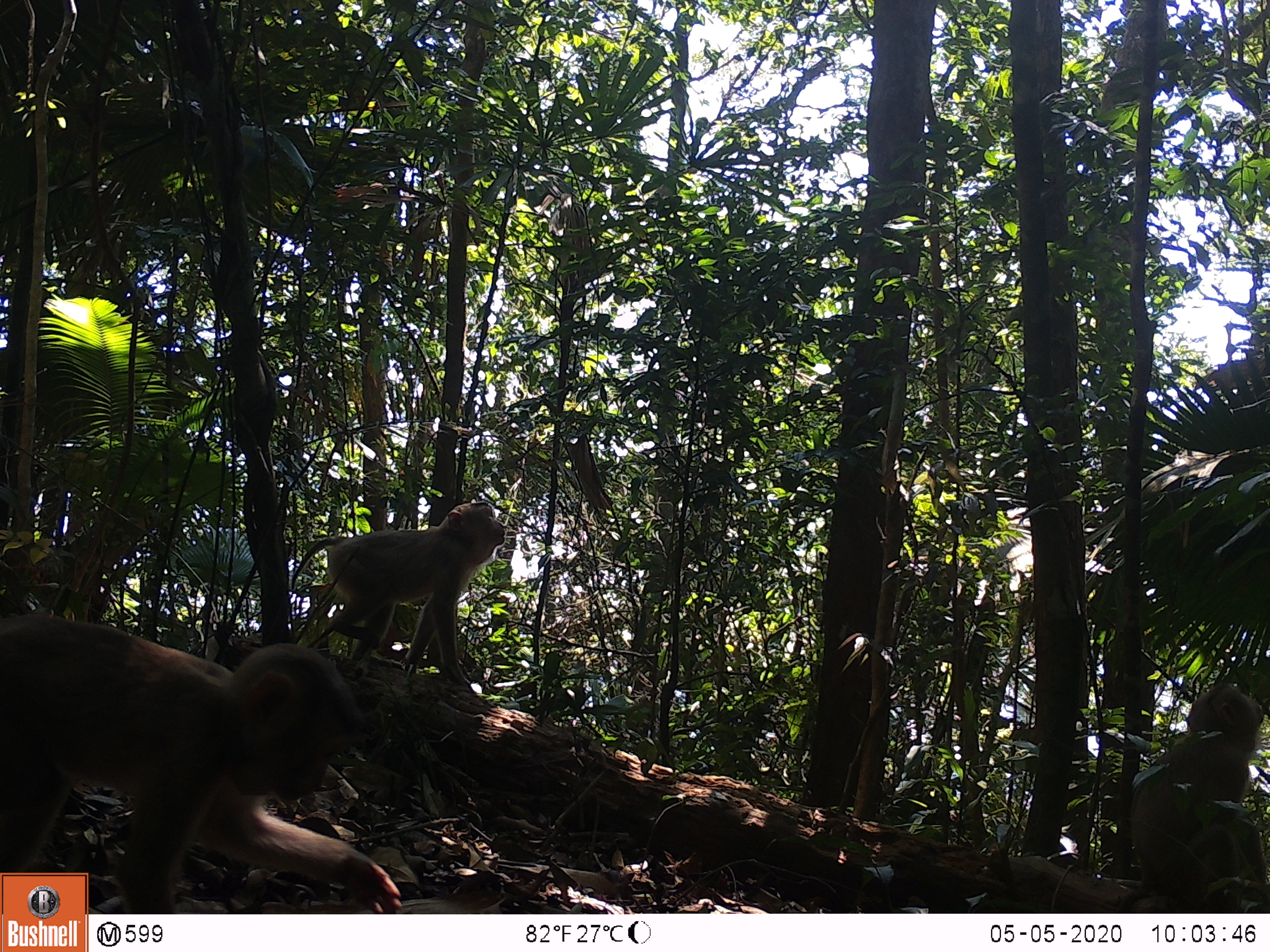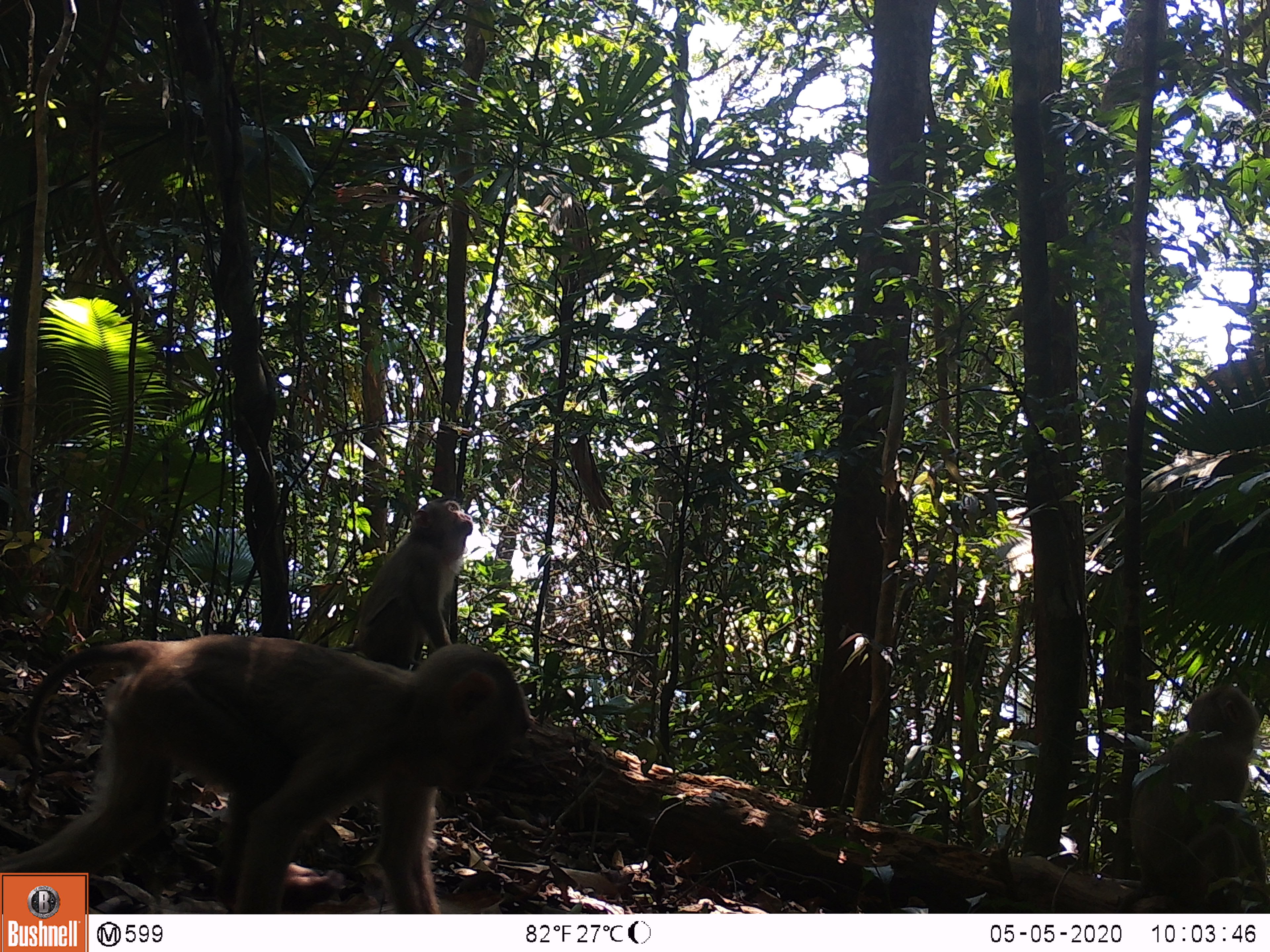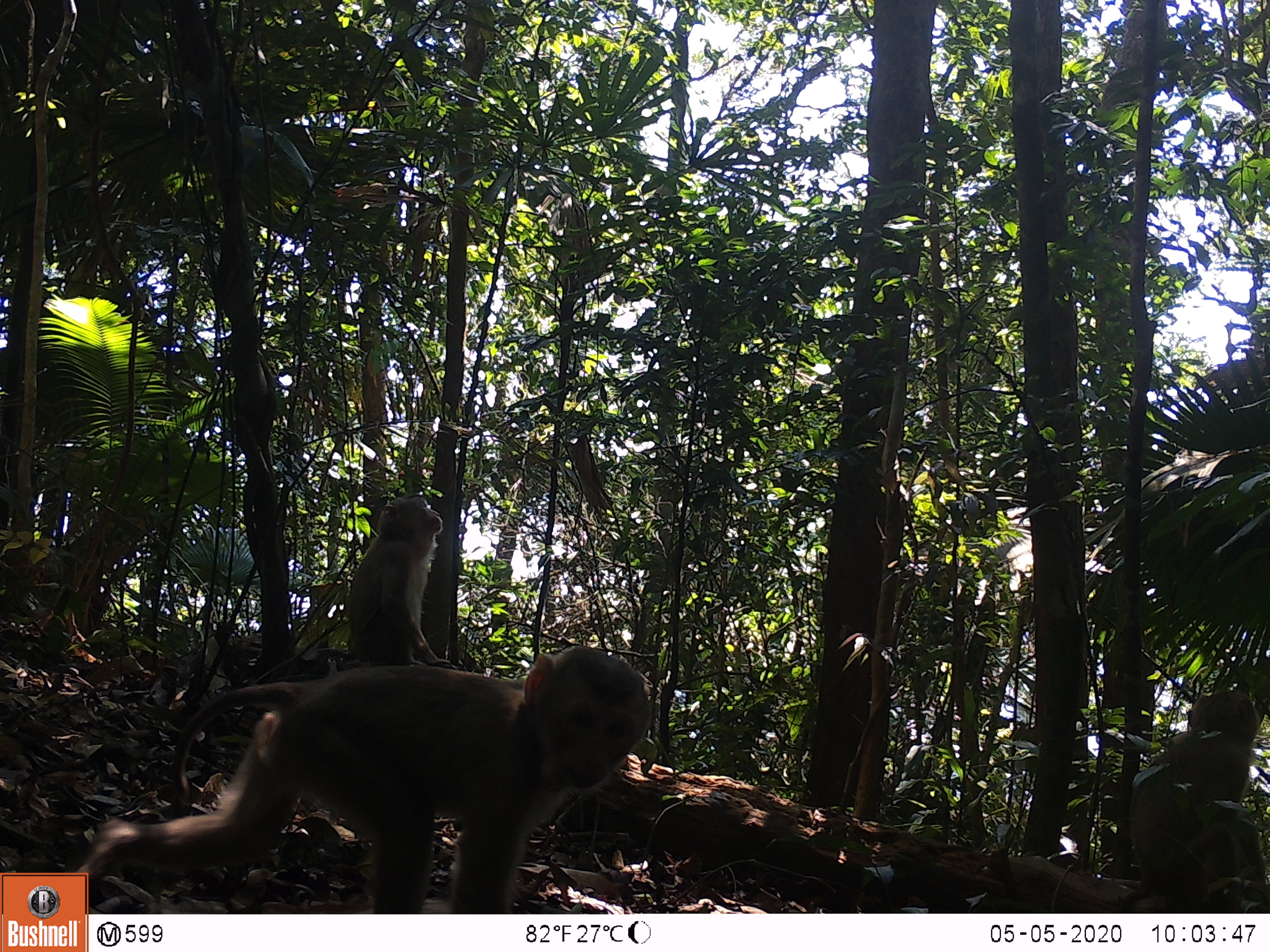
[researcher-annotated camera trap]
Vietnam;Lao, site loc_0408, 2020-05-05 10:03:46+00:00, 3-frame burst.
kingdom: Animalia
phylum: Chordata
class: Mammalia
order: Primates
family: Cercopithecidae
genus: Macaca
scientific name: Macaca nemestrina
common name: pig-tailed macaque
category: pig tailed macaque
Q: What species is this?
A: Pig tailed macaque (pig-tailed macaque) (Macaca nemestrina).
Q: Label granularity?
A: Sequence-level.